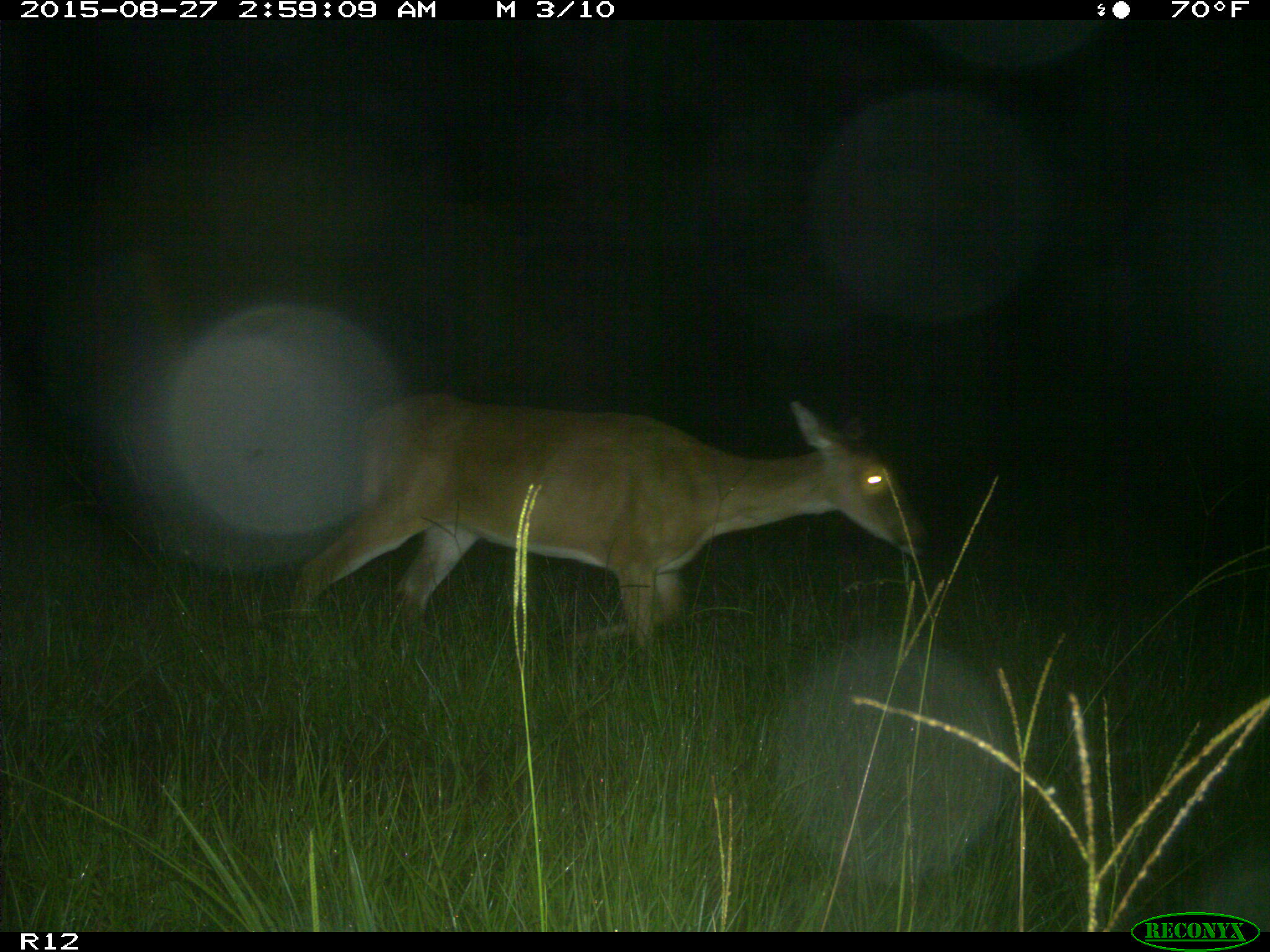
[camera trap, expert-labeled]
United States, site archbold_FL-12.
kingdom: Animalia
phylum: Chordata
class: Mammalia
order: Artiodactyla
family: Cervidae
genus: Odocoileus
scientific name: Odocoileus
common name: deer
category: unidentified deer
Unidentified deer (deer) (Odocoileus).